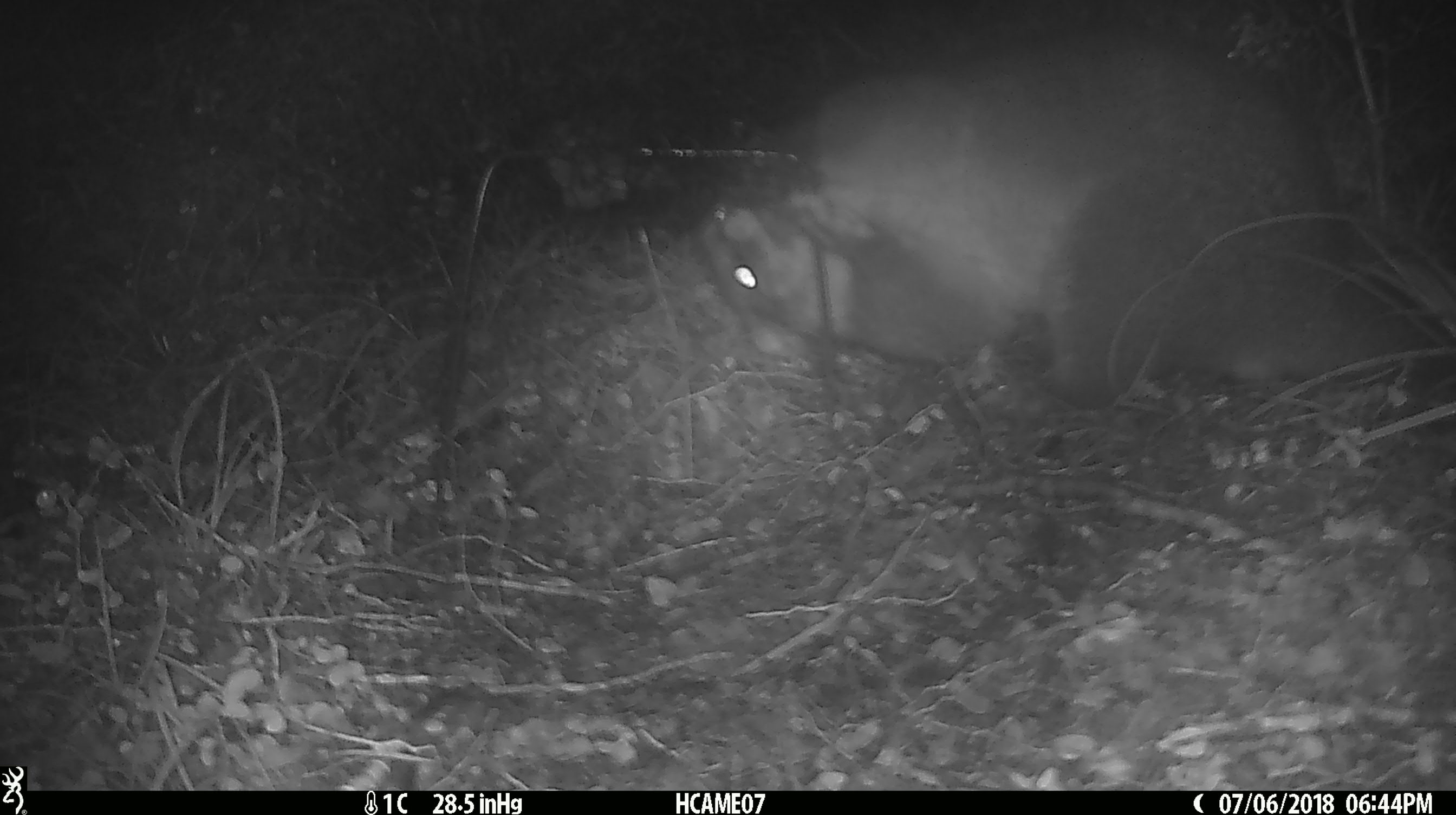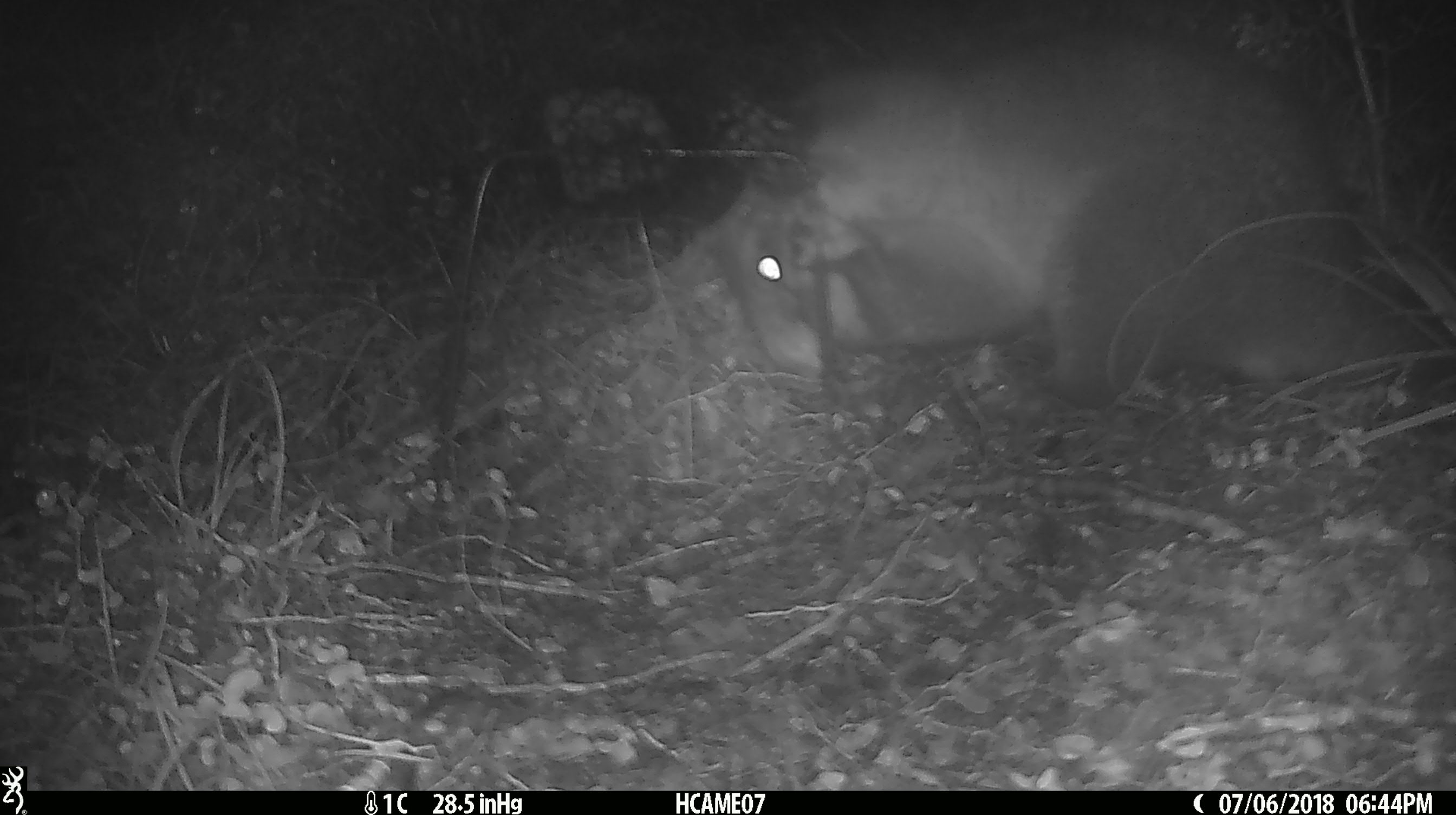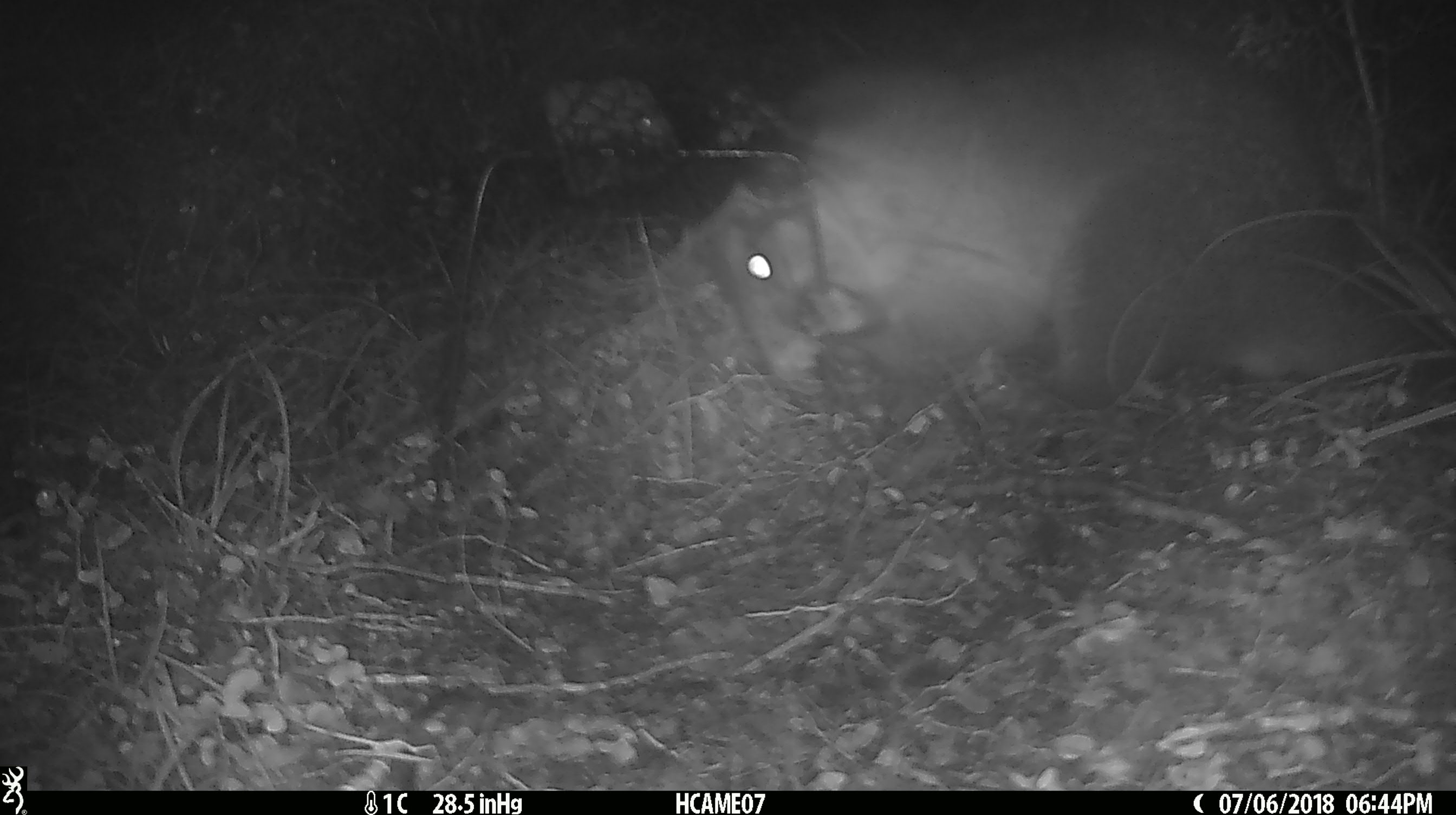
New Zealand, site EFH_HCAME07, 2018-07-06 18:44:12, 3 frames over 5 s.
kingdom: Animalia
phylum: Chordata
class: Mammalia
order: Diprotodontia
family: Phalangeridae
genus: Trichosurus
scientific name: Trichosurus vulpecula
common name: common brushtail possum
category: possum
Possum (common brushtail possum) (Trichosurus vulpecula).